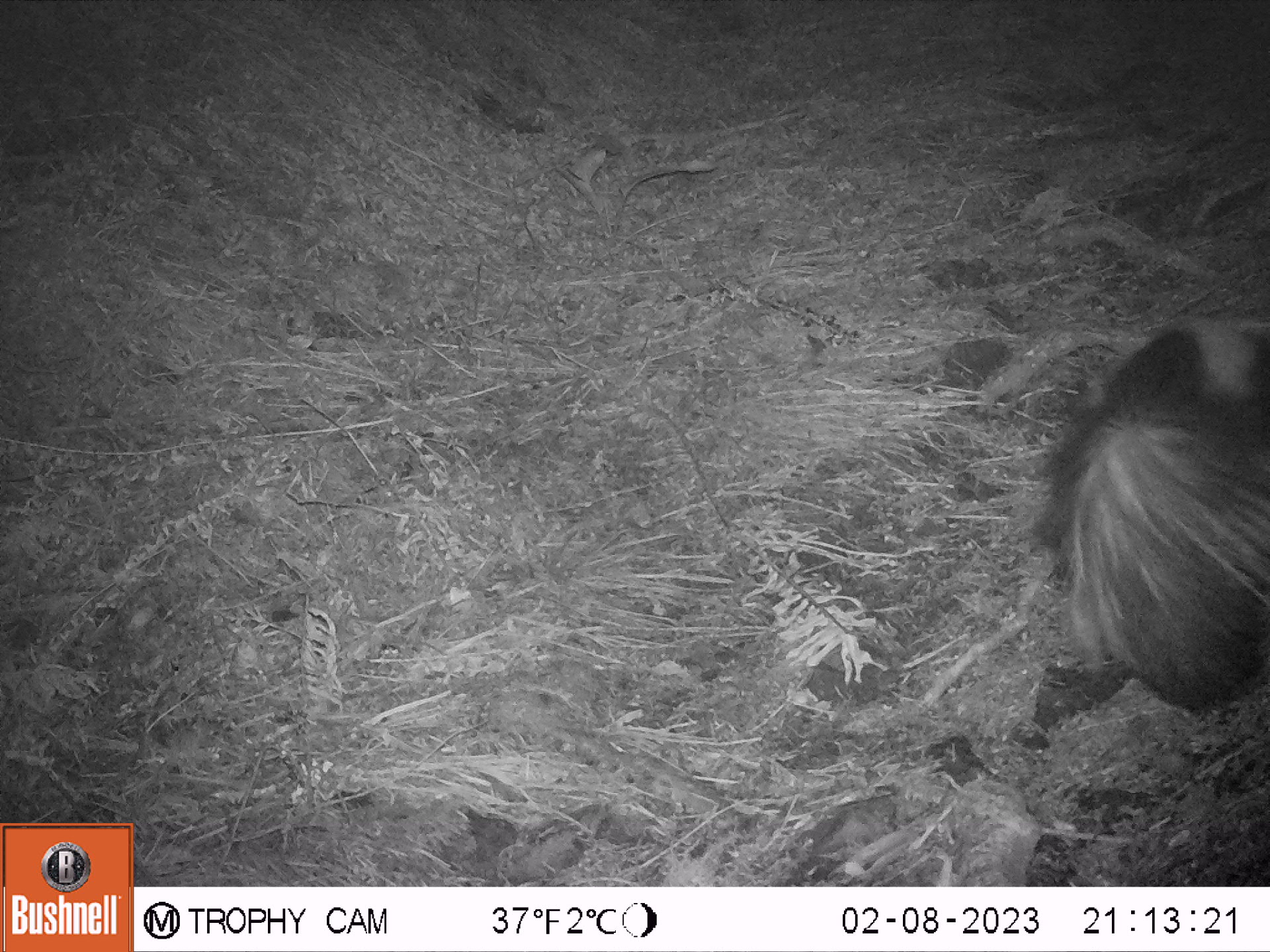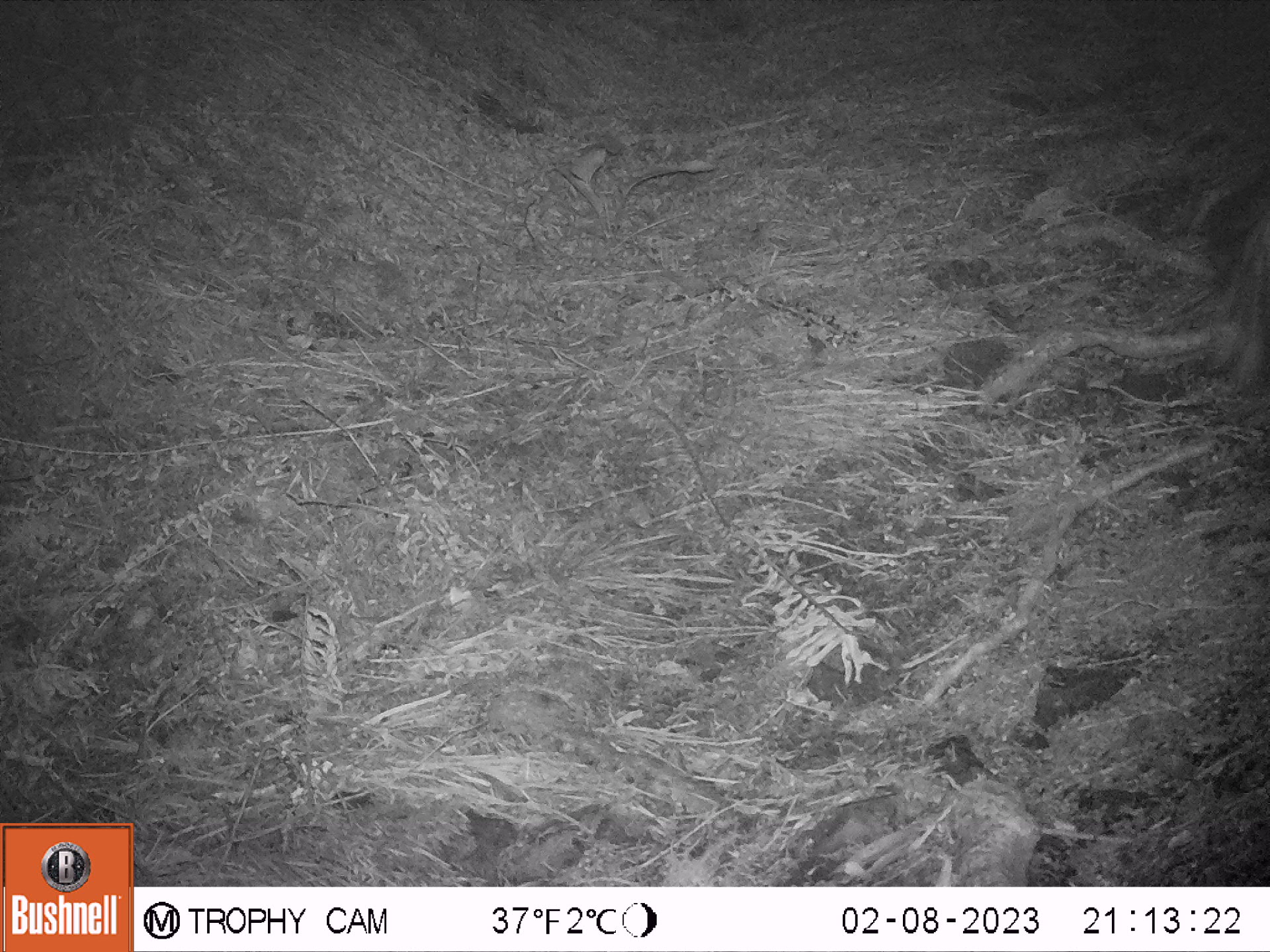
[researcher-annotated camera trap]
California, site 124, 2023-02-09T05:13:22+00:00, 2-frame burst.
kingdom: Animalia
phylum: Chordata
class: Mammalia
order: Carnivora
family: Mephitidae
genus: Mephitis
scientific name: Mephitis mephitis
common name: striped skunk